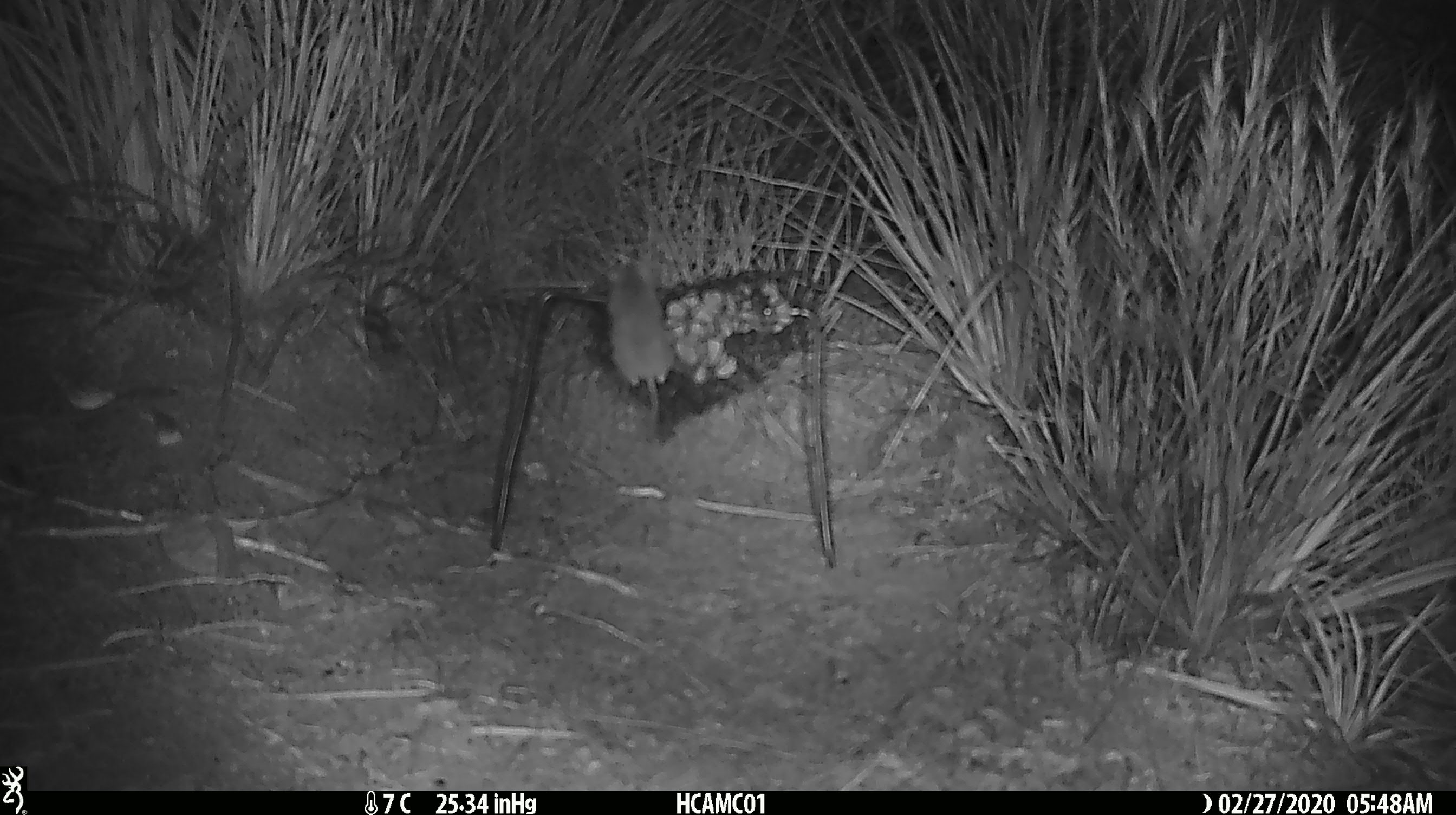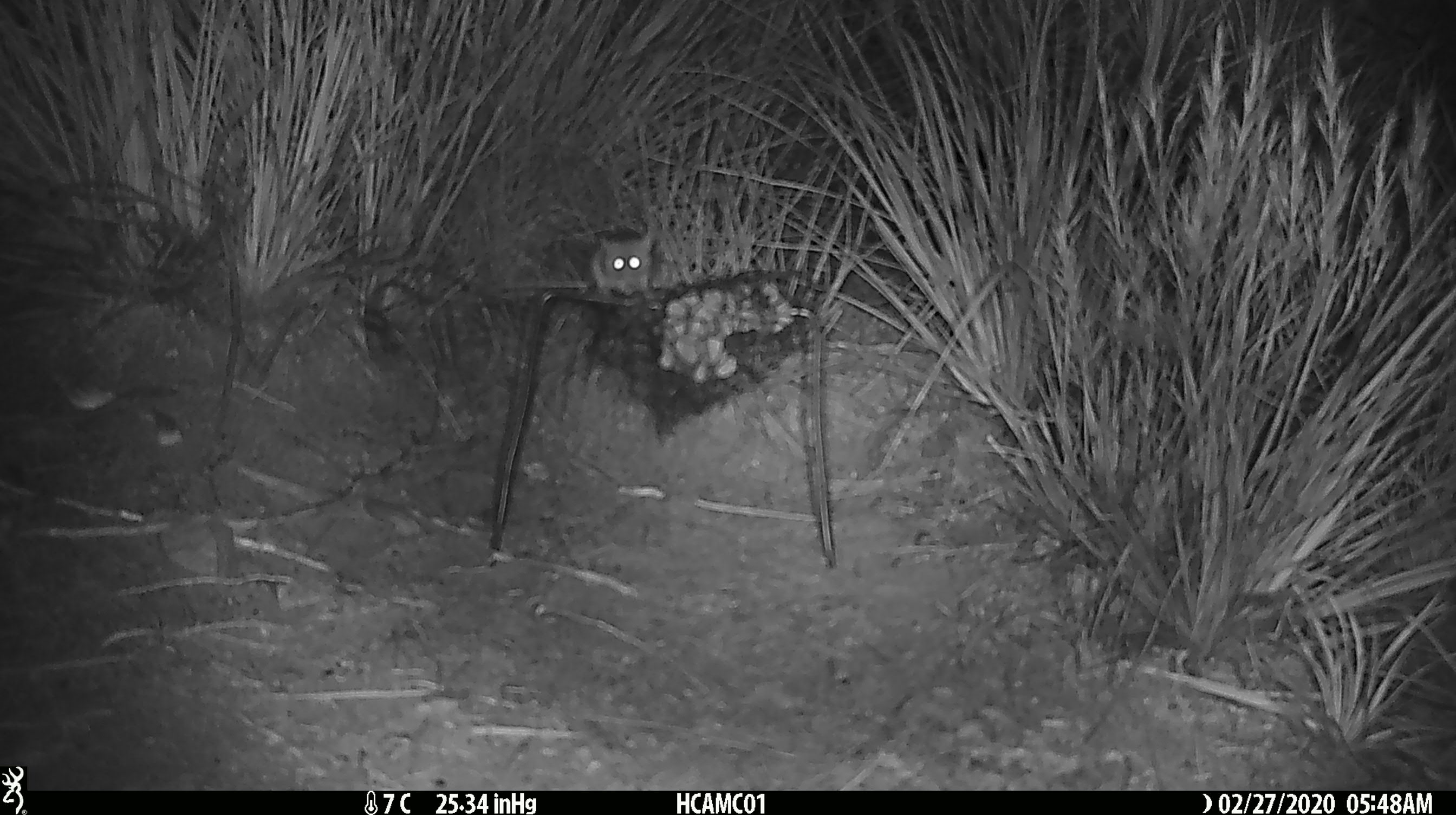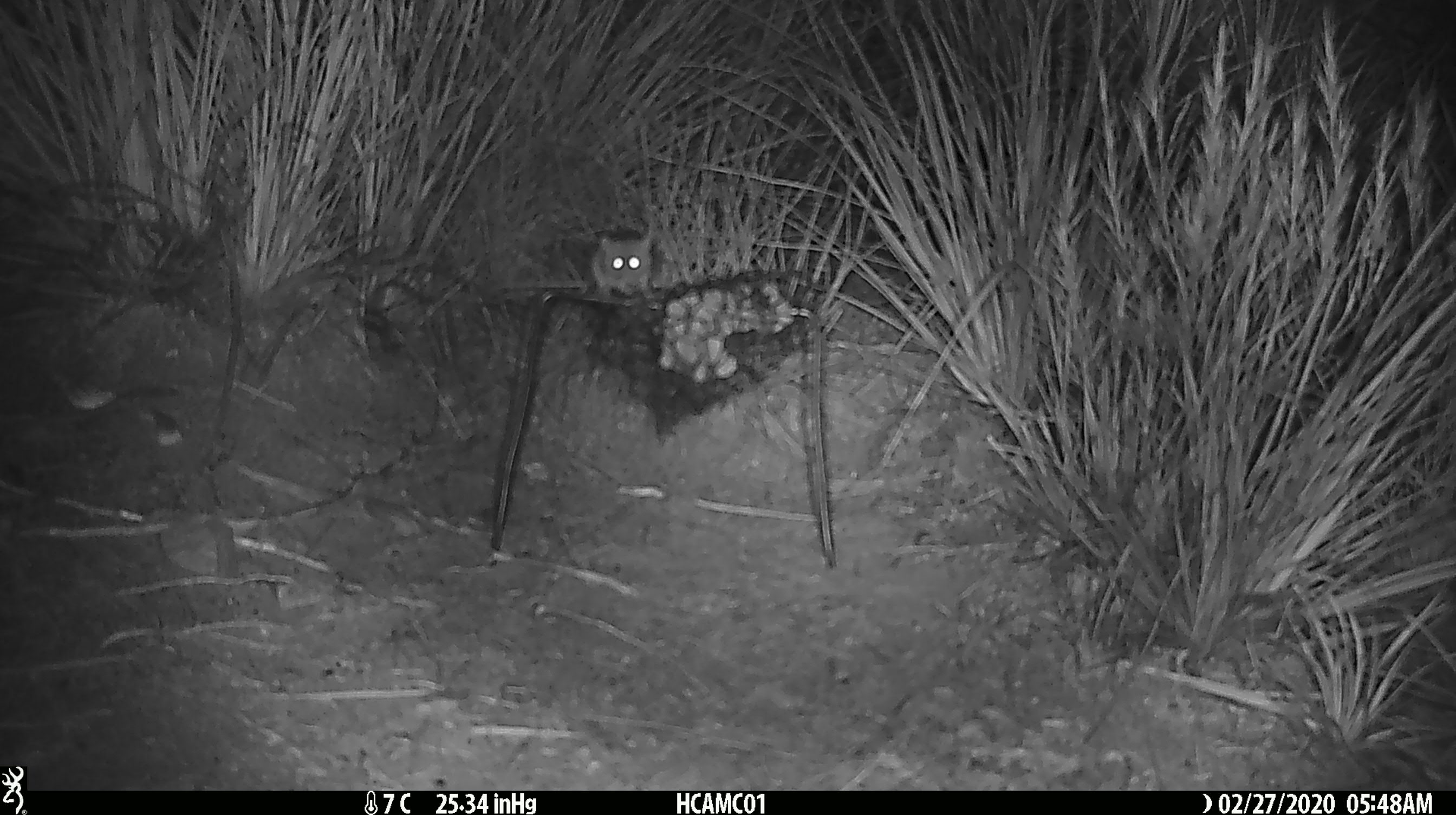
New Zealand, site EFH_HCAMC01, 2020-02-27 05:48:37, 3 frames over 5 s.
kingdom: Animalia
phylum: Chordata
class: Mammalia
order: Rodentia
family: Muridae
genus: Mus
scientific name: Mus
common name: mouse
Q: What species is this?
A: Mouse (Mus).